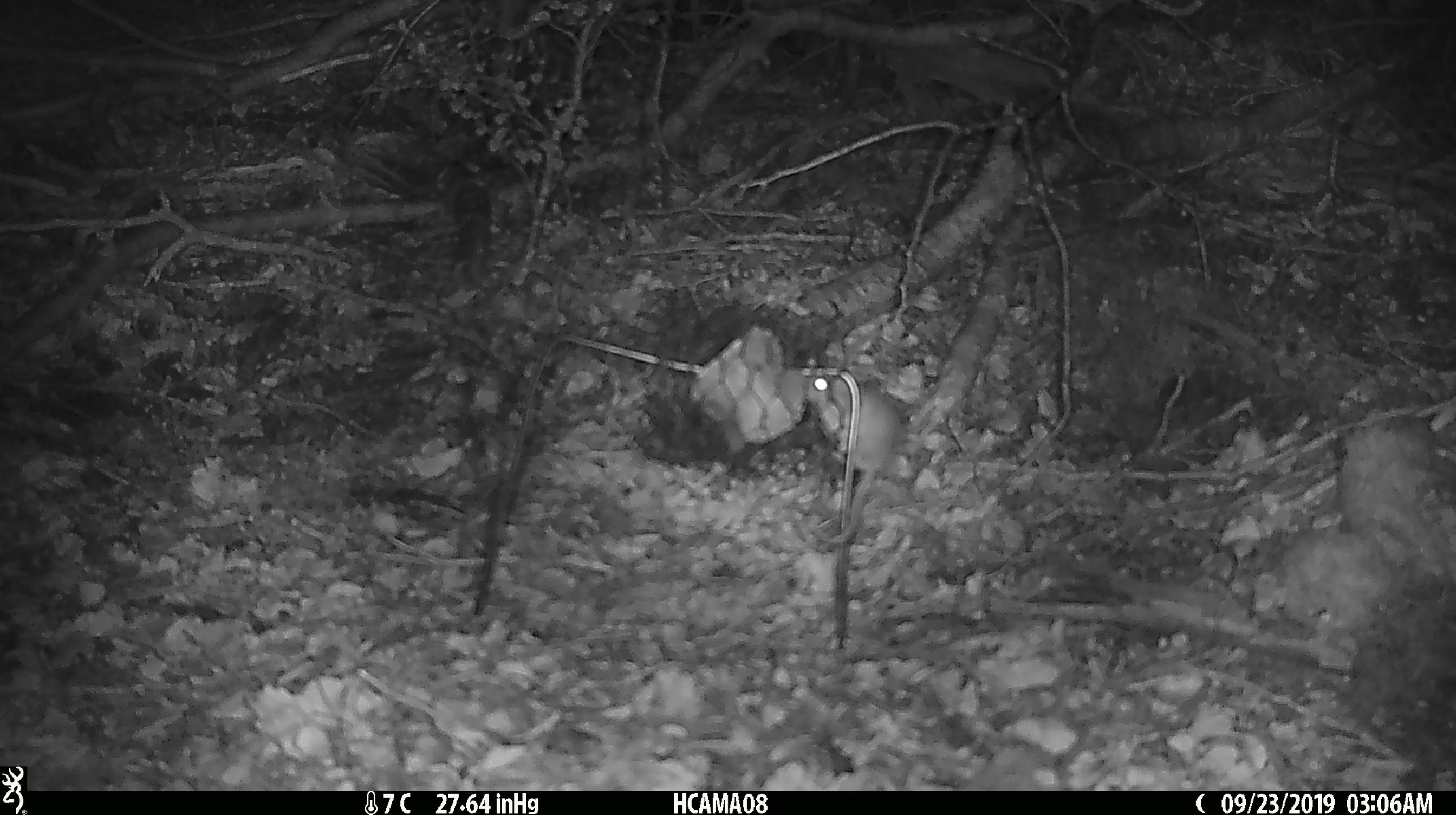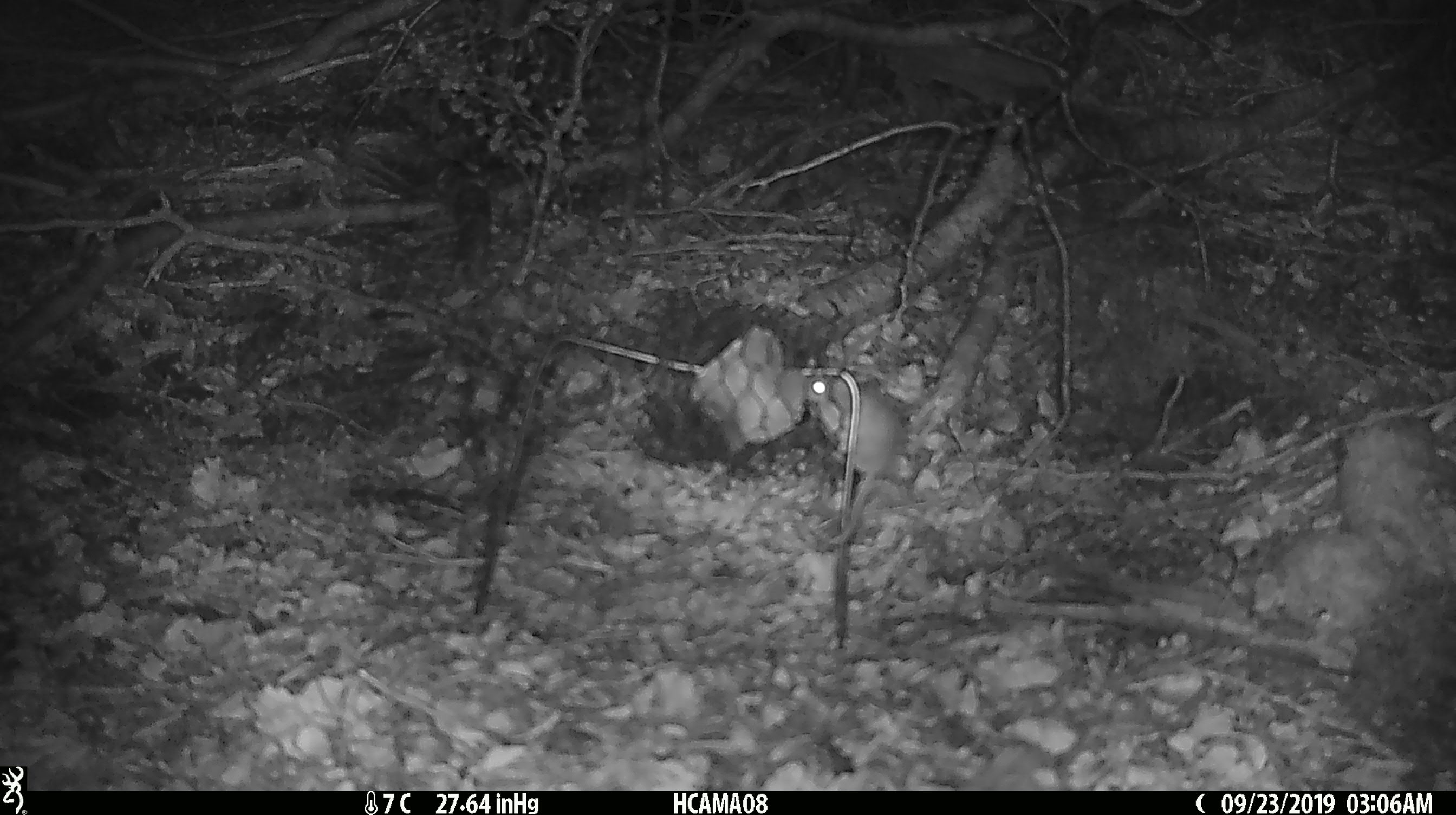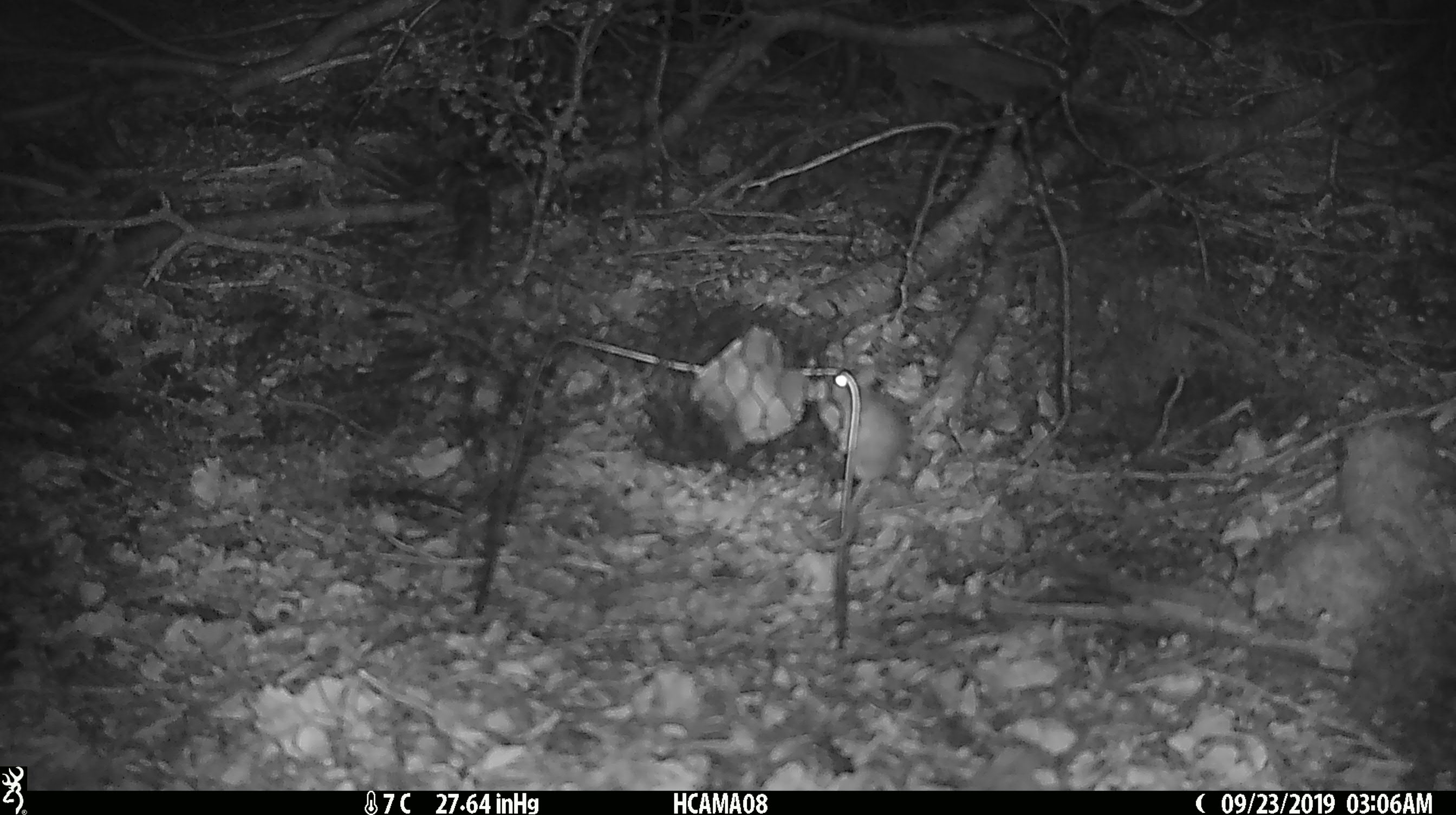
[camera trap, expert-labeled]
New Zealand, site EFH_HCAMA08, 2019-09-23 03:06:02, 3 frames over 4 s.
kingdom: Animalia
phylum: Chordata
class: Mammalia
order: Rodentia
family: Muridae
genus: Mus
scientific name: Mus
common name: mouse